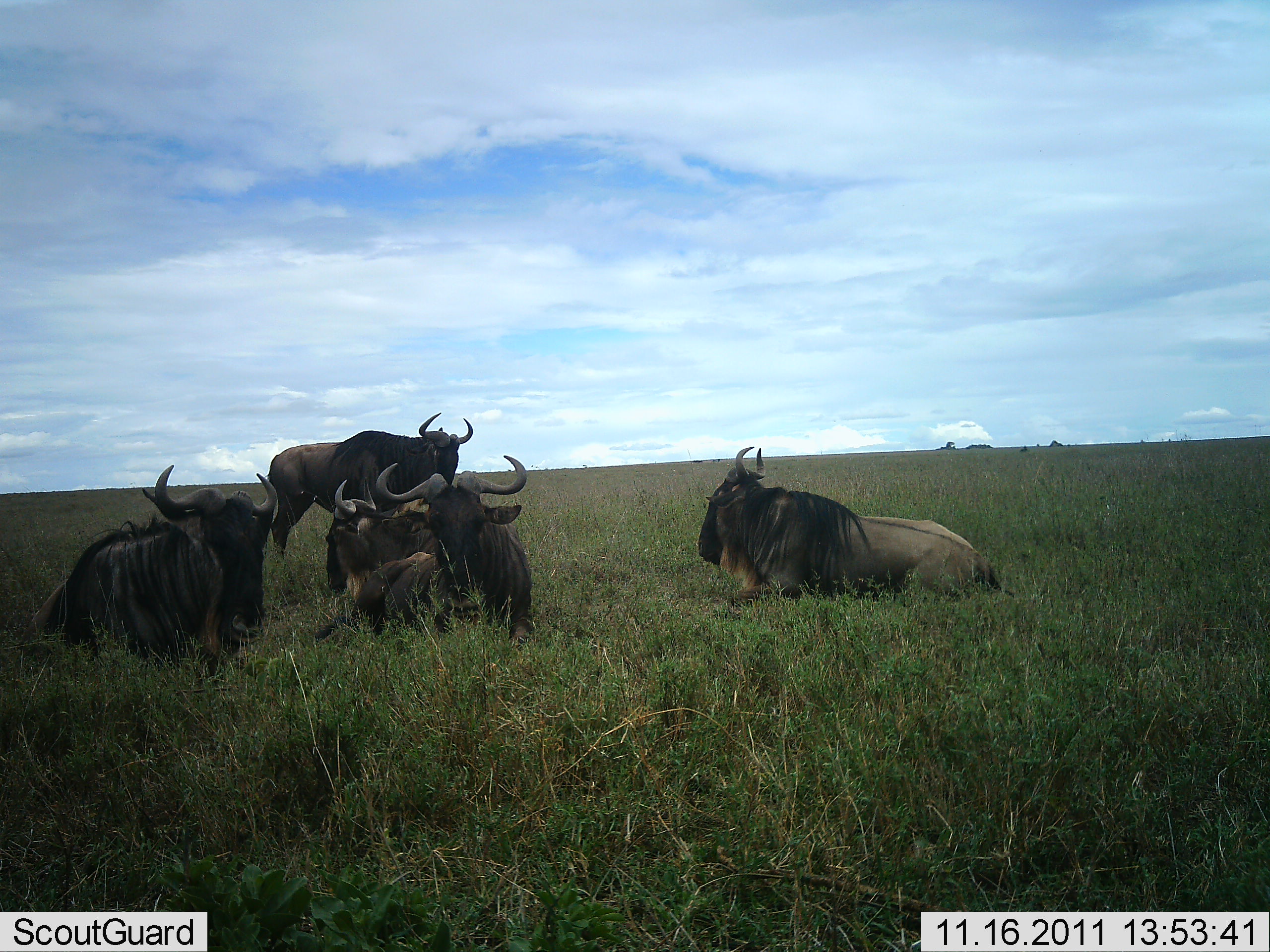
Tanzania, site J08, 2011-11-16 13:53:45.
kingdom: Animalia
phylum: Chordata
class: Mammalia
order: Artiodactyla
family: Bovidae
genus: Connochaetes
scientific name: Connochaetes taurinus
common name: blue wildebeest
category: wildebeest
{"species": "wildebeest (blue wildebeest) (Connochaetes taurinus)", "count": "5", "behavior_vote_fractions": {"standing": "73%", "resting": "100%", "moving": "0%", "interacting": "7%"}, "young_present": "0%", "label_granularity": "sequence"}